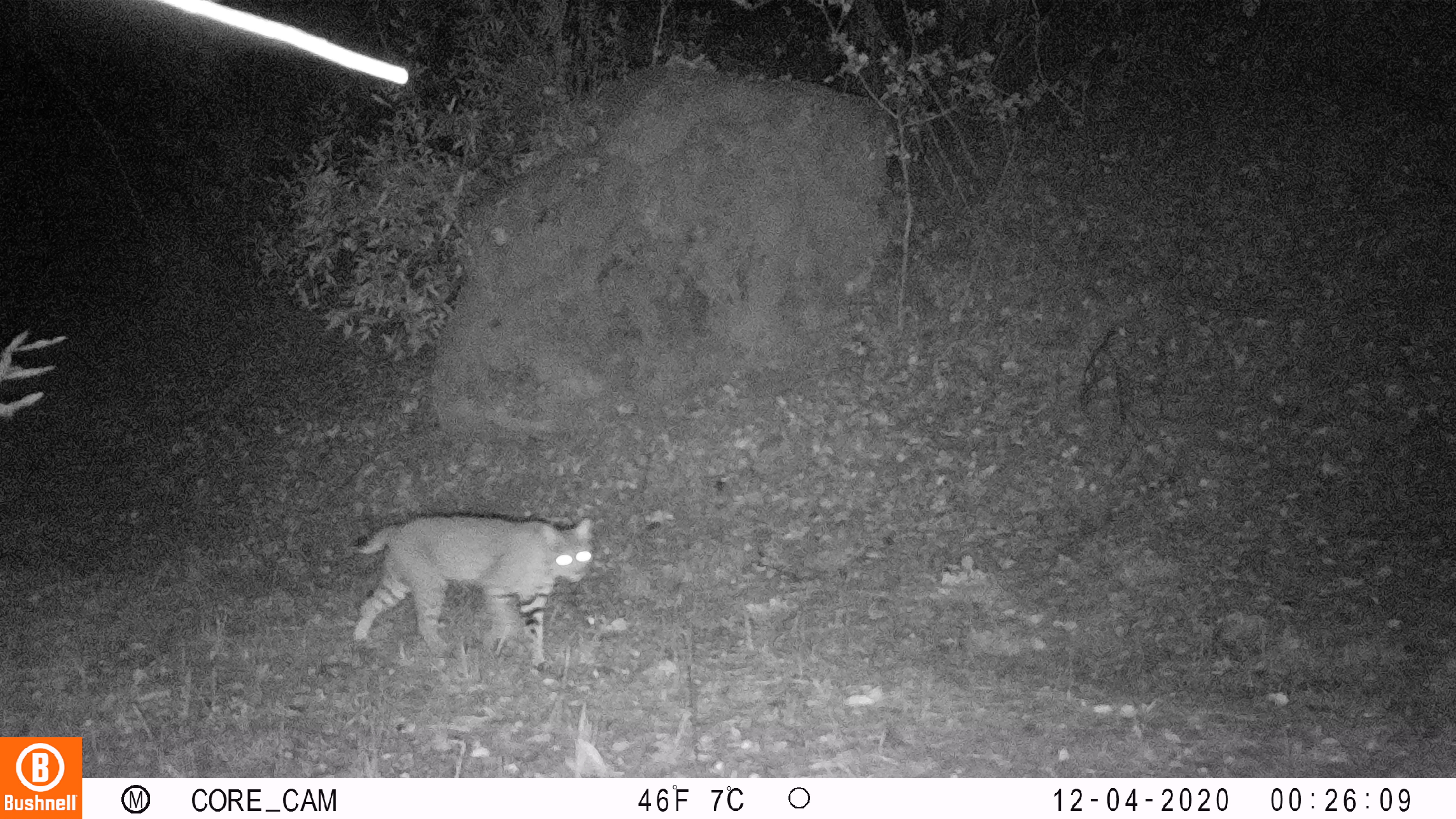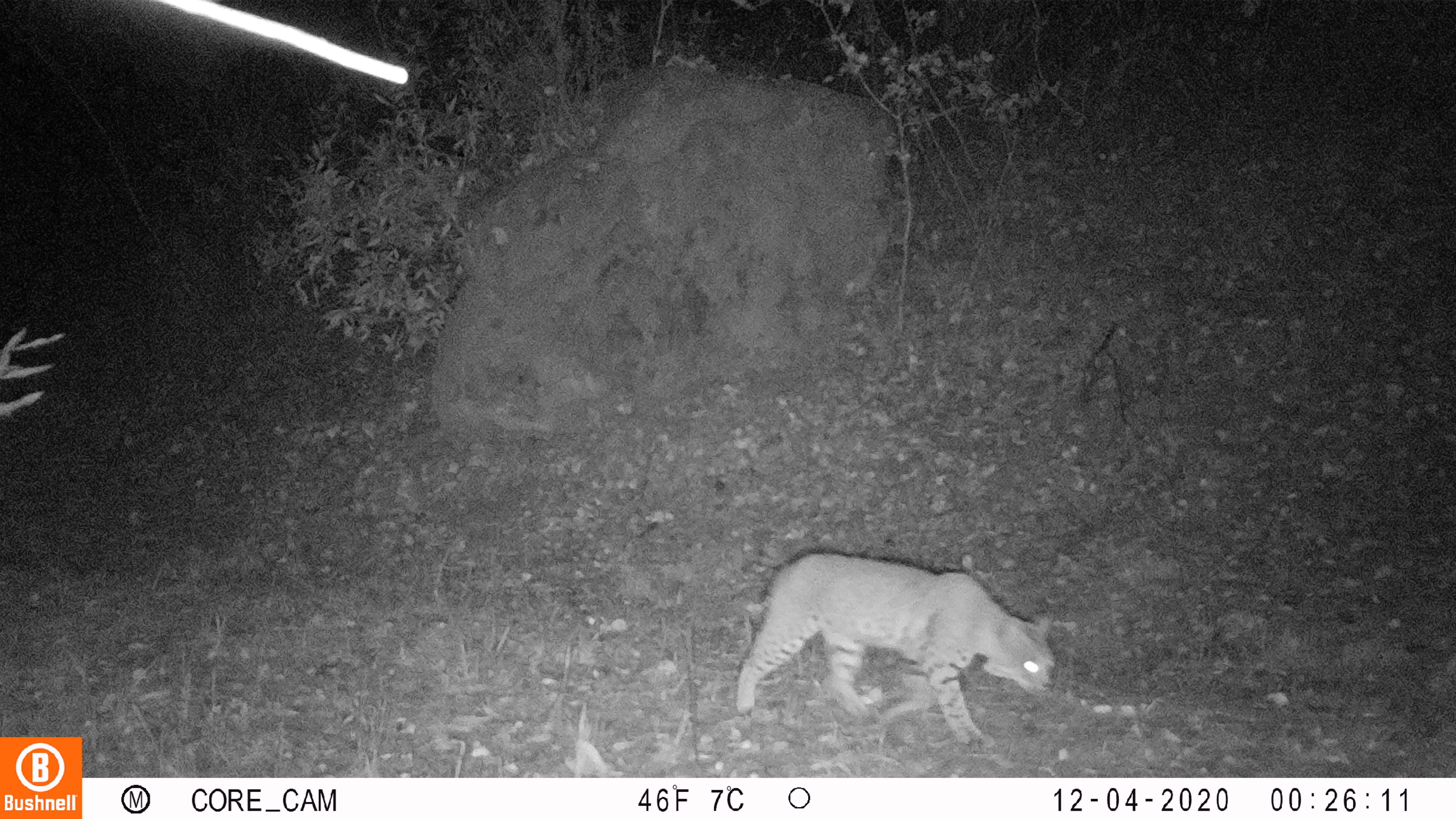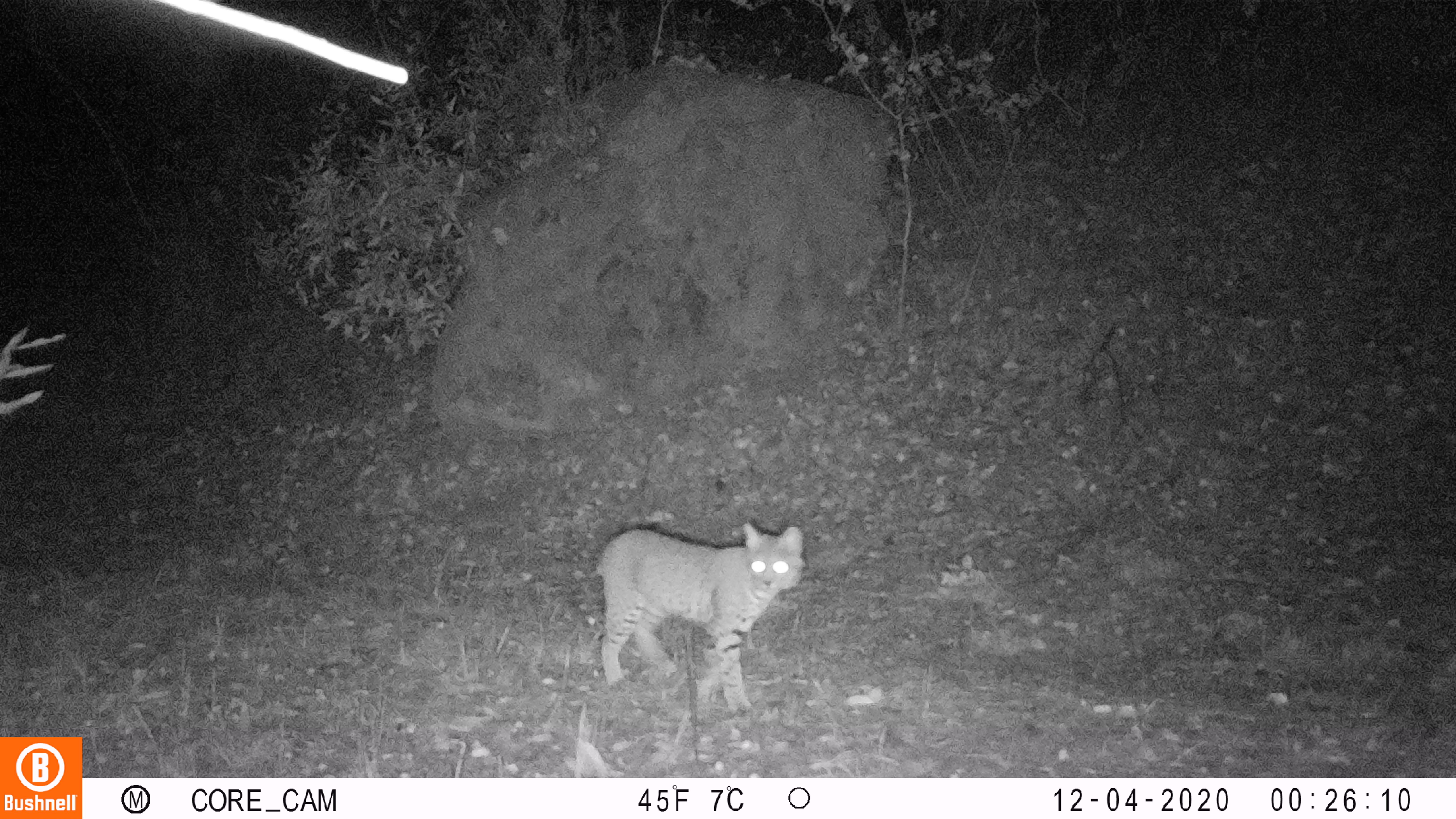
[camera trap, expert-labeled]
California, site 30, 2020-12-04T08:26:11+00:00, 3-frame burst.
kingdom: Animalia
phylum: Chordata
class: Mammalia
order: Carnivora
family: Felidae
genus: Lynx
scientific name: Lynx rufus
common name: bobcat